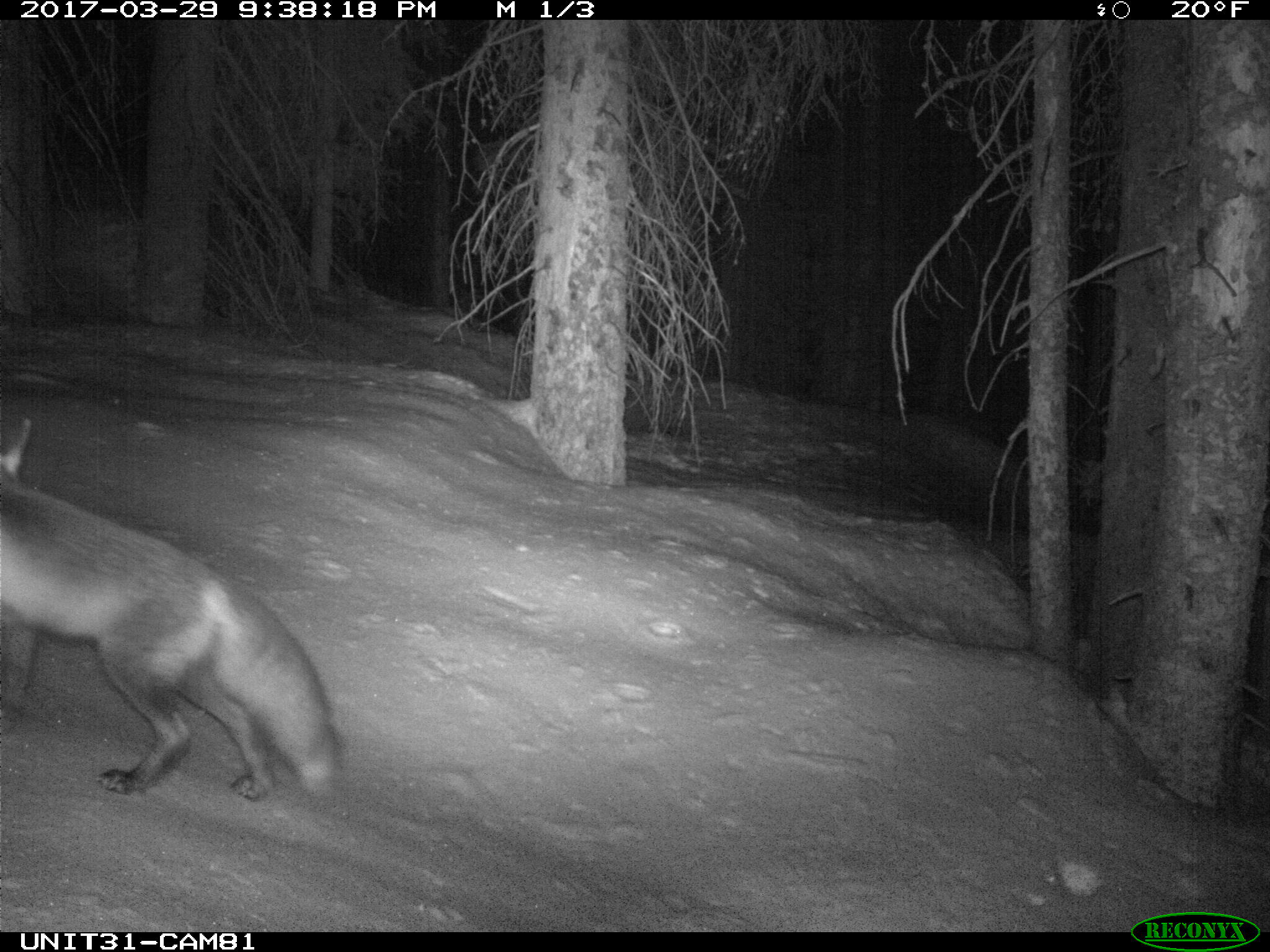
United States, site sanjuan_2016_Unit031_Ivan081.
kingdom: Animalia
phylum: Chordata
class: Mammalia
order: Carnivora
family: Canidae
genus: Vulpes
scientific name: Vulpes vulpes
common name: red fox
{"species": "Vulpes vulpes (red fox)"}